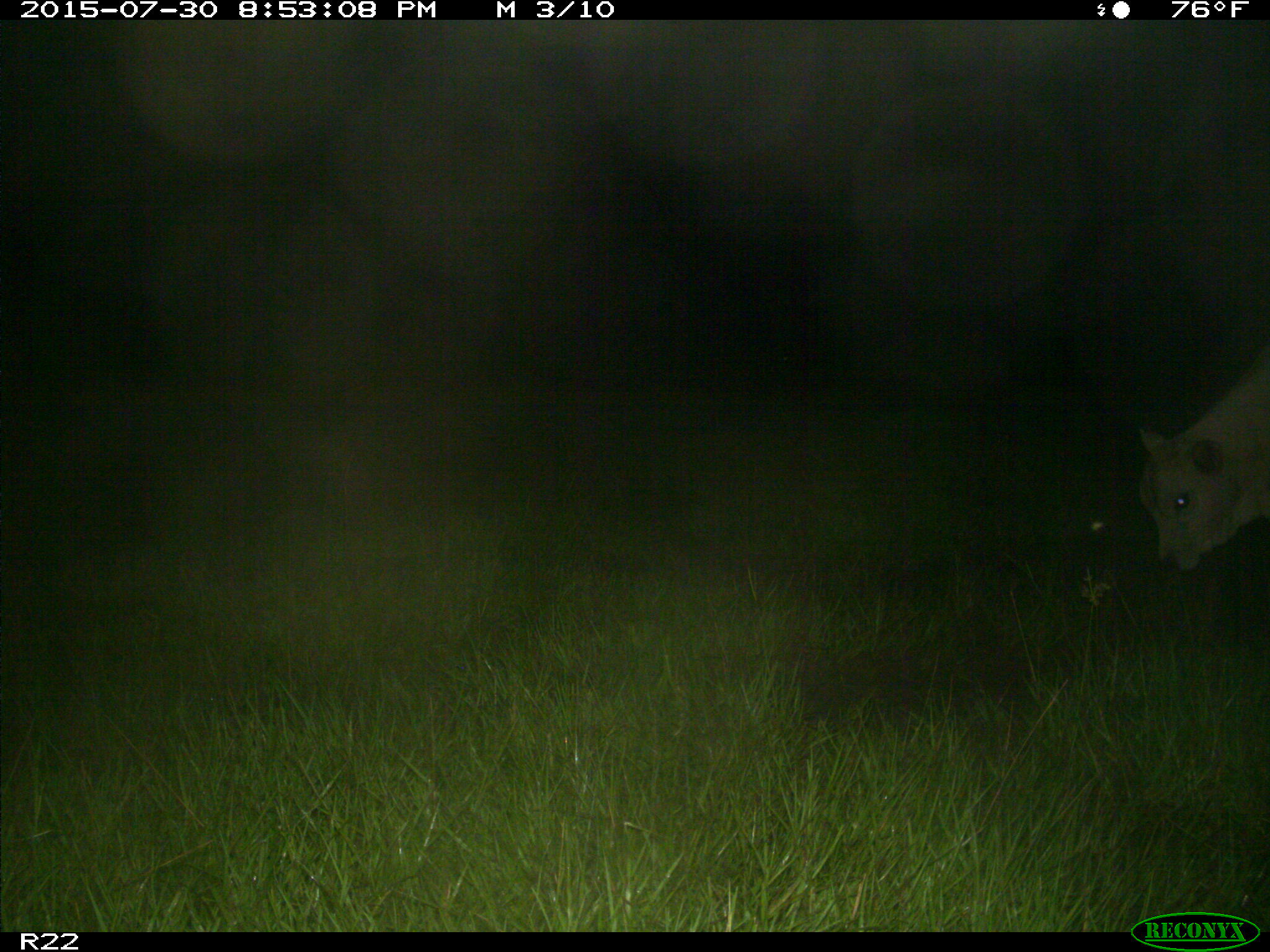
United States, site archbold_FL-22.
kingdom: Animalia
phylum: Chordata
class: Mammalia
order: Artiodactyla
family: Bovidae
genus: Bos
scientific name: Bos taurus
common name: domestic cow